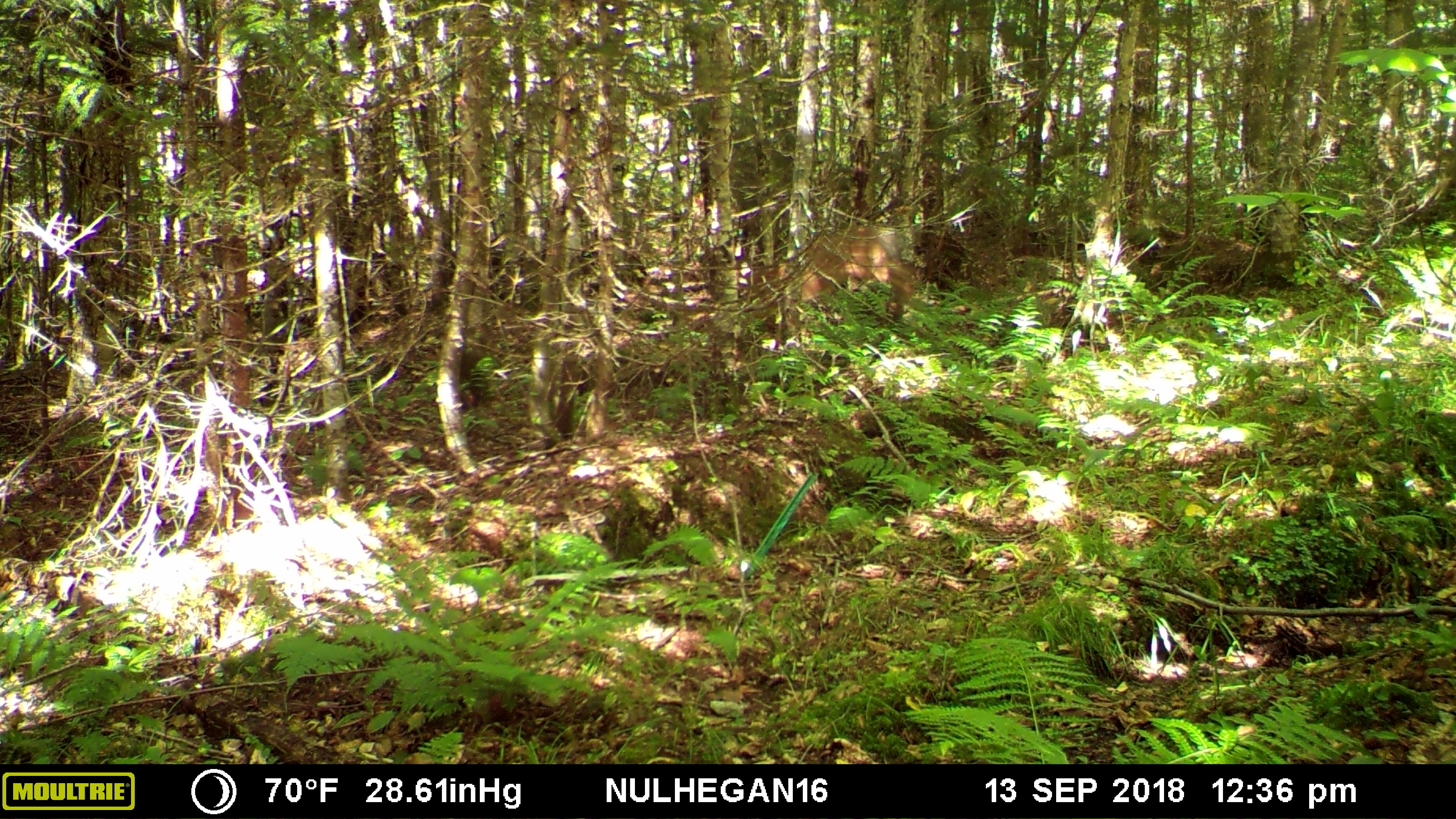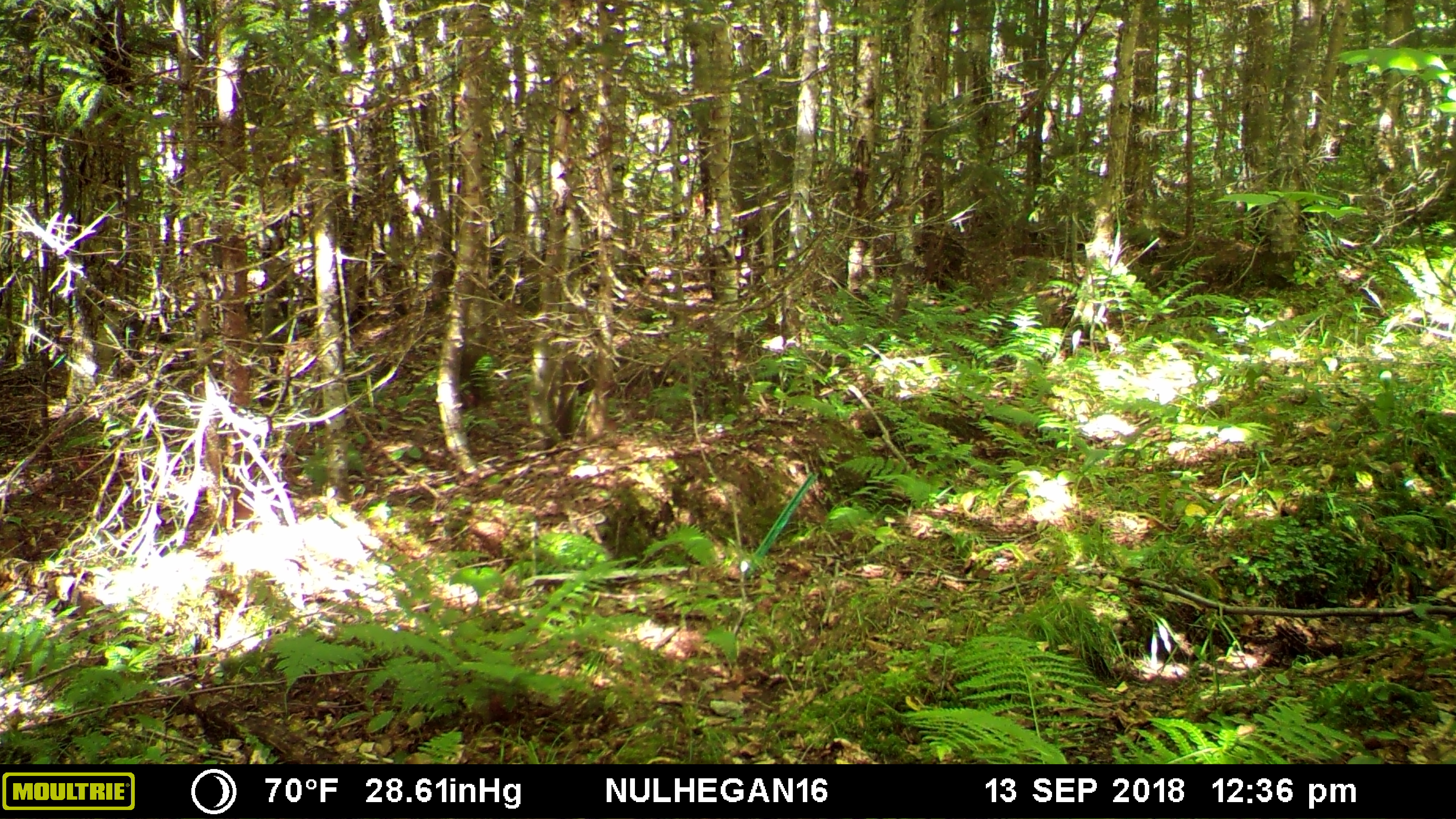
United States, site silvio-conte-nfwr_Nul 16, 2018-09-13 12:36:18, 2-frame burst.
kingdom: Animalia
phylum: Chordata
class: Mammalia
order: Artiodactyla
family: Cervidae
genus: Odocoileus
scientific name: Odocoileus virginianus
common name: white-tailed deer